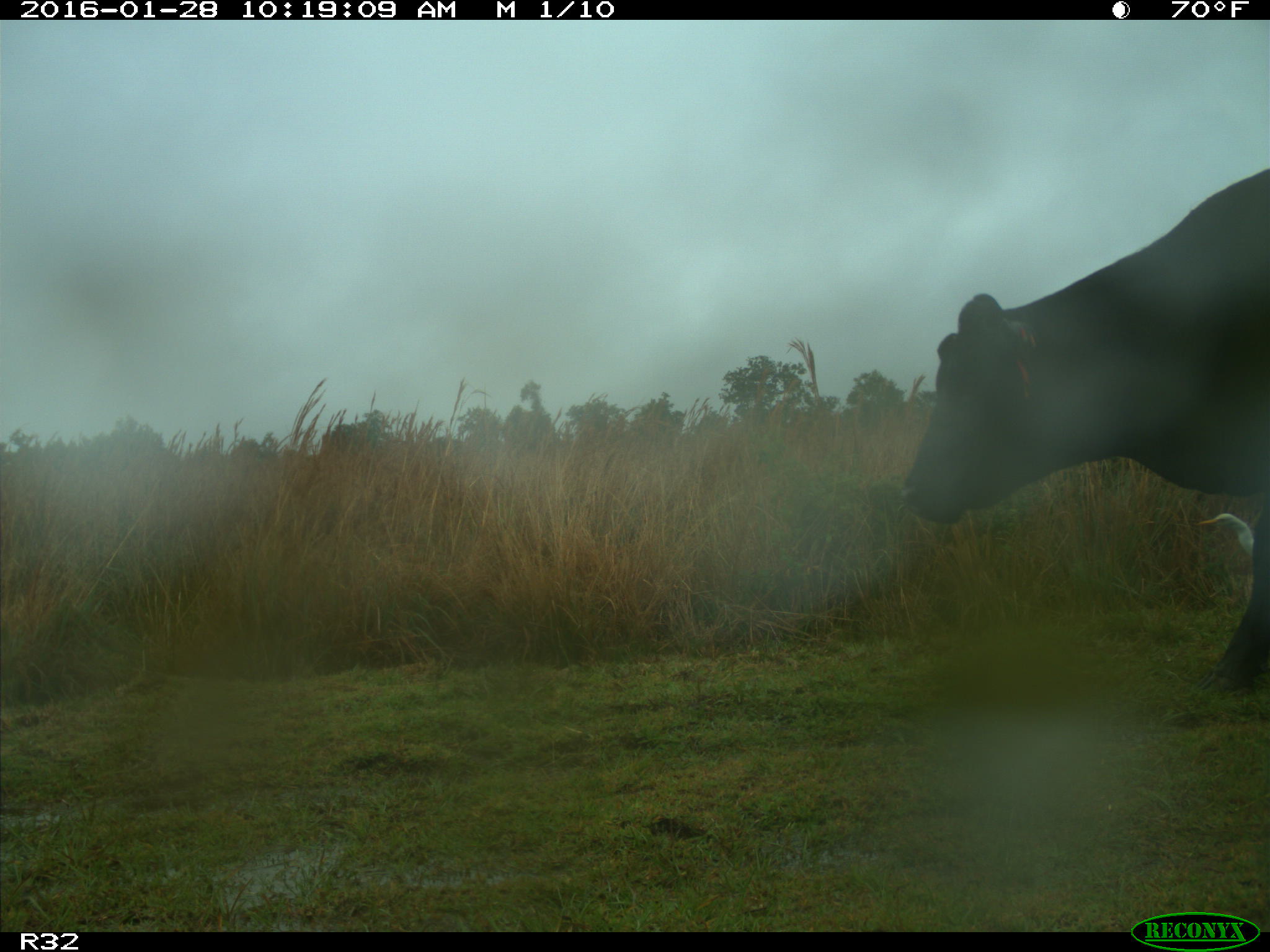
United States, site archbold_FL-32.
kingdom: Animalia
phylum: Chordata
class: Mammalia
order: Artiodactyla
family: Bovidae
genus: Bos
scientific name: Bos taurus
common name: domestic cow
Bos taurus (domestic cow).